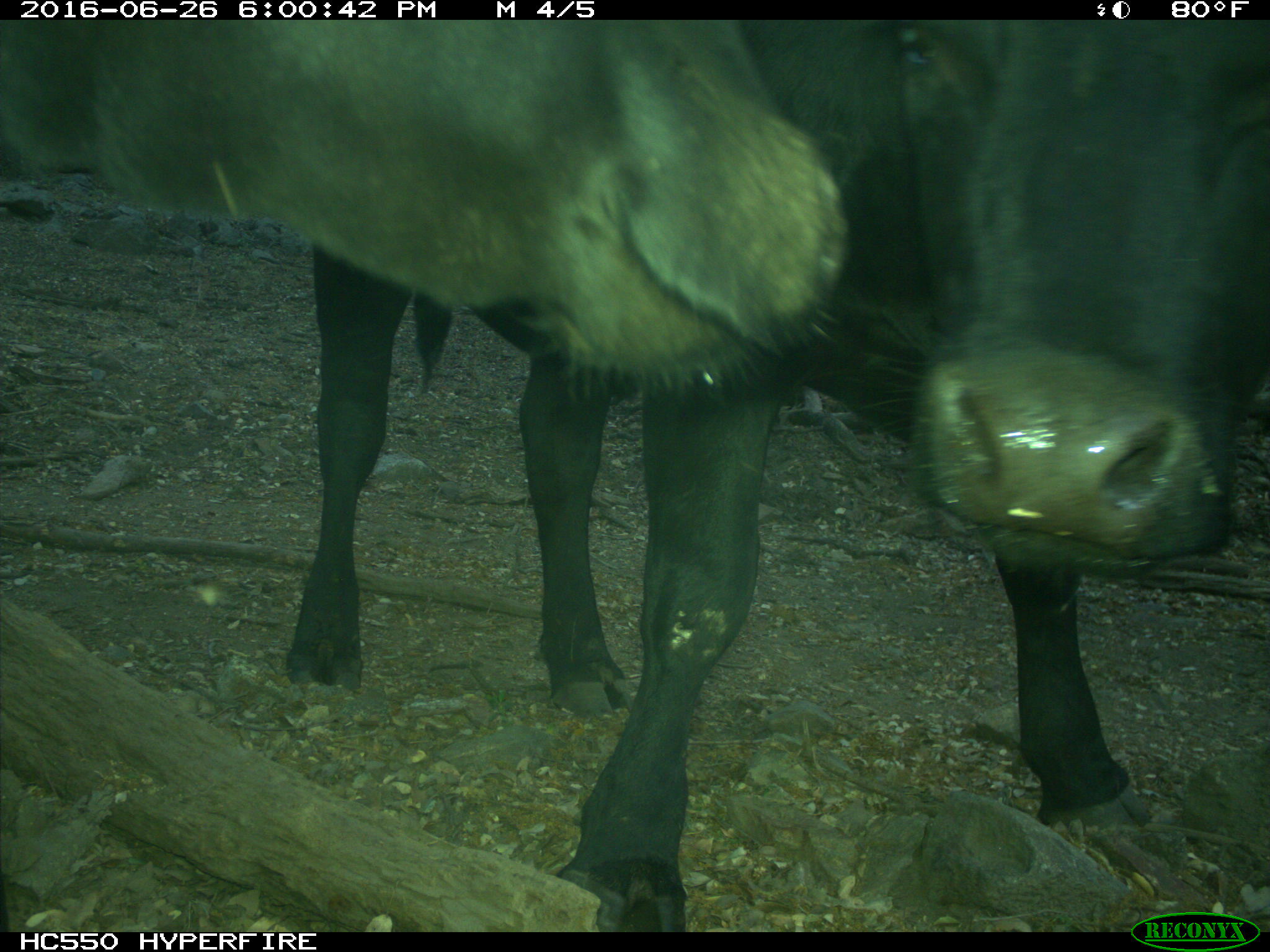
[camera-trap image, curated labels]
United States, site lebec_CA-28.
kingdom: Animalia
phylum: Chordata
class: Mammalia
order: Artiodactyla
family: Bovidae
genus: Bos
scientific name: Bos taurus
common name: domestic cow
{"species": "Bos taurus (domestic cow)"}